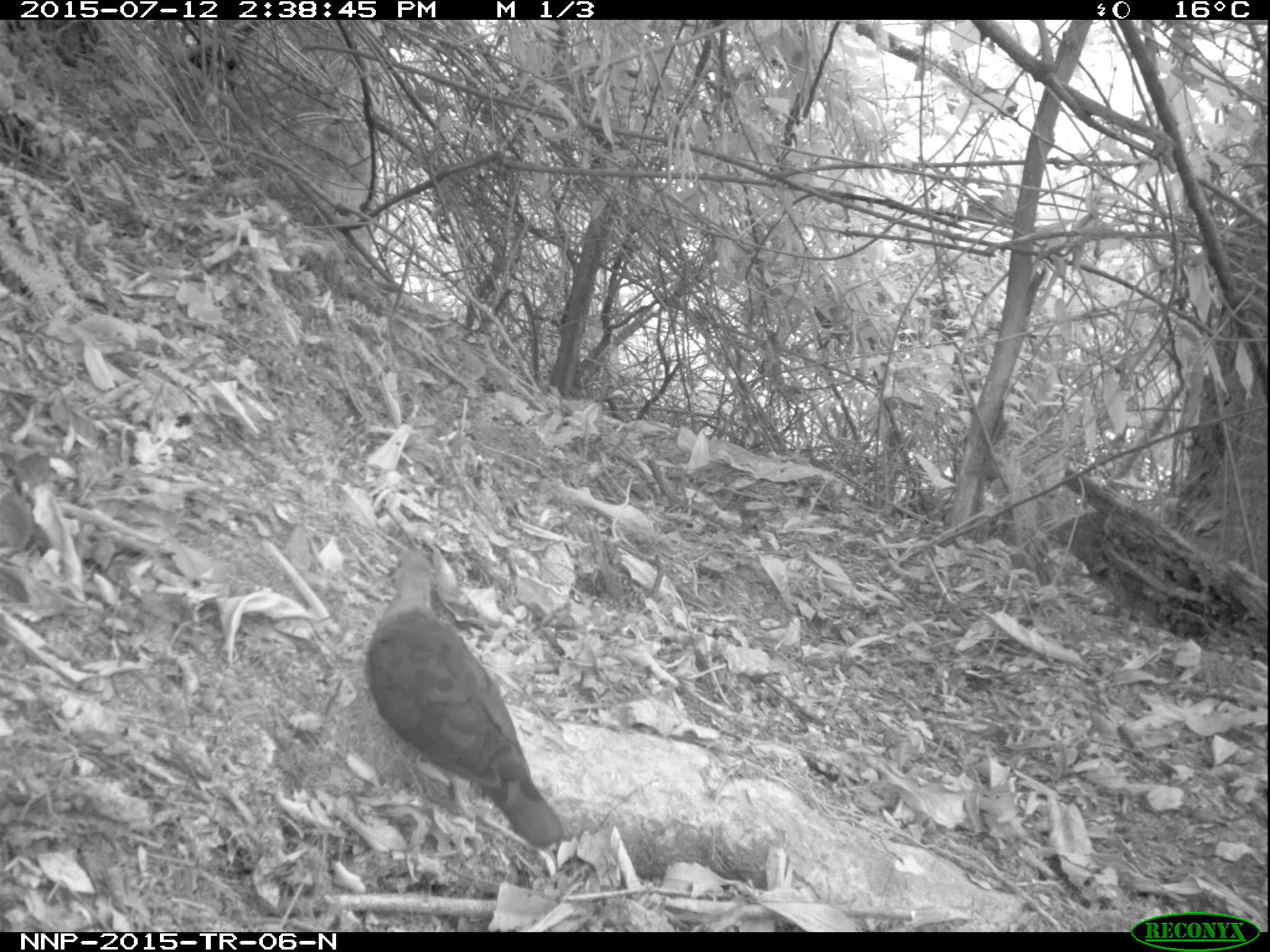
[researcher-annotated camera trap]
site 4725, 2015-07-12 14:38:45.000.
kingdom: Animalia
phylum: Chordata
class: Aves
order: Columbiformes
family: Columbidae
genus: Turtur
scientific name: Turtur tympanistria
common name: tambourine dove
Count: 1.